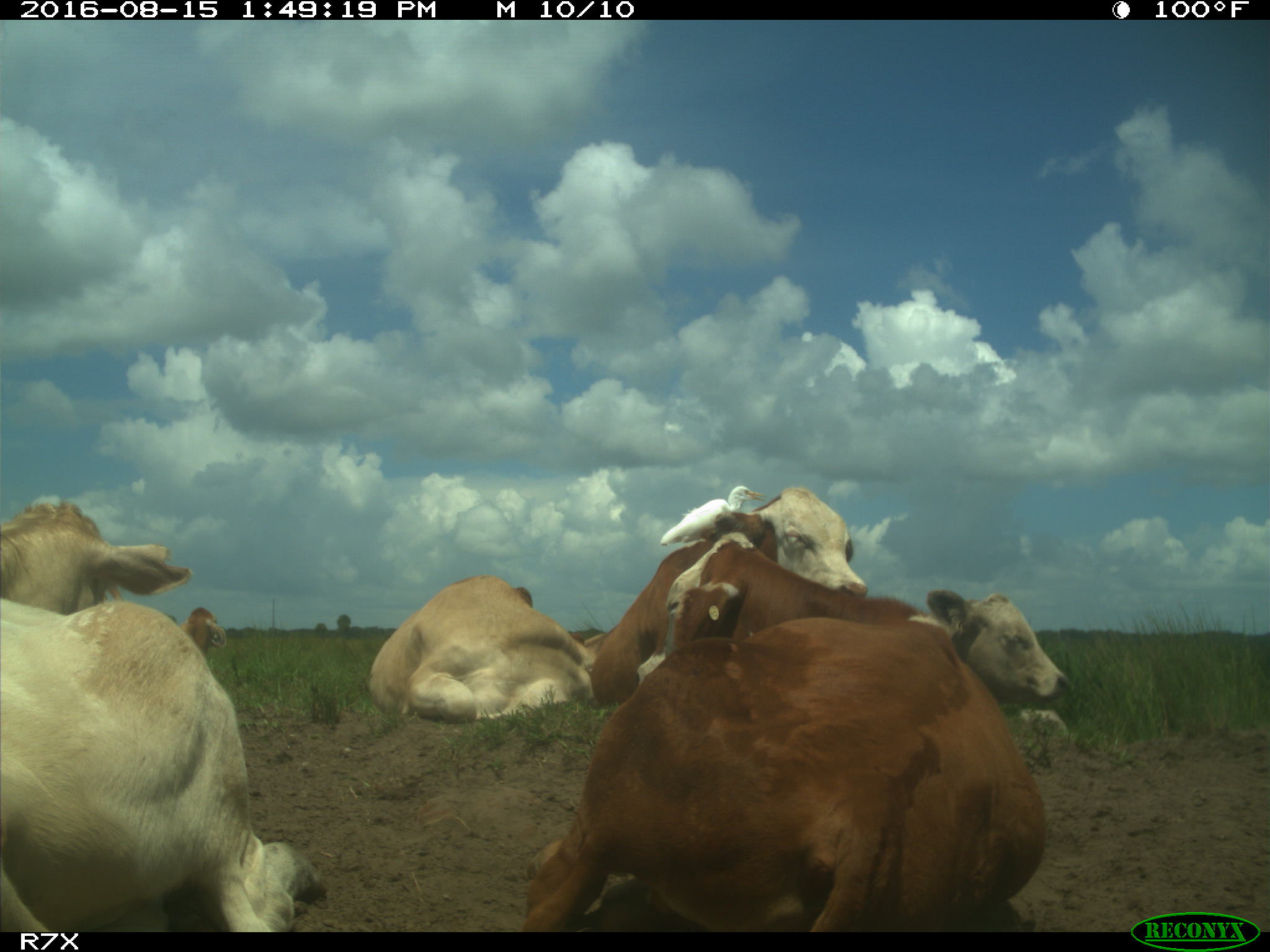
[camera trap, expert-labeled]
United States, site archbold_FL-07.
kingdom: Animalia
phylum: Chordata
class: Mammalia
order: Artiodactyla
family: Bovidae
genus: Bos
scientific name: Bos taurus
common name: domestic cow